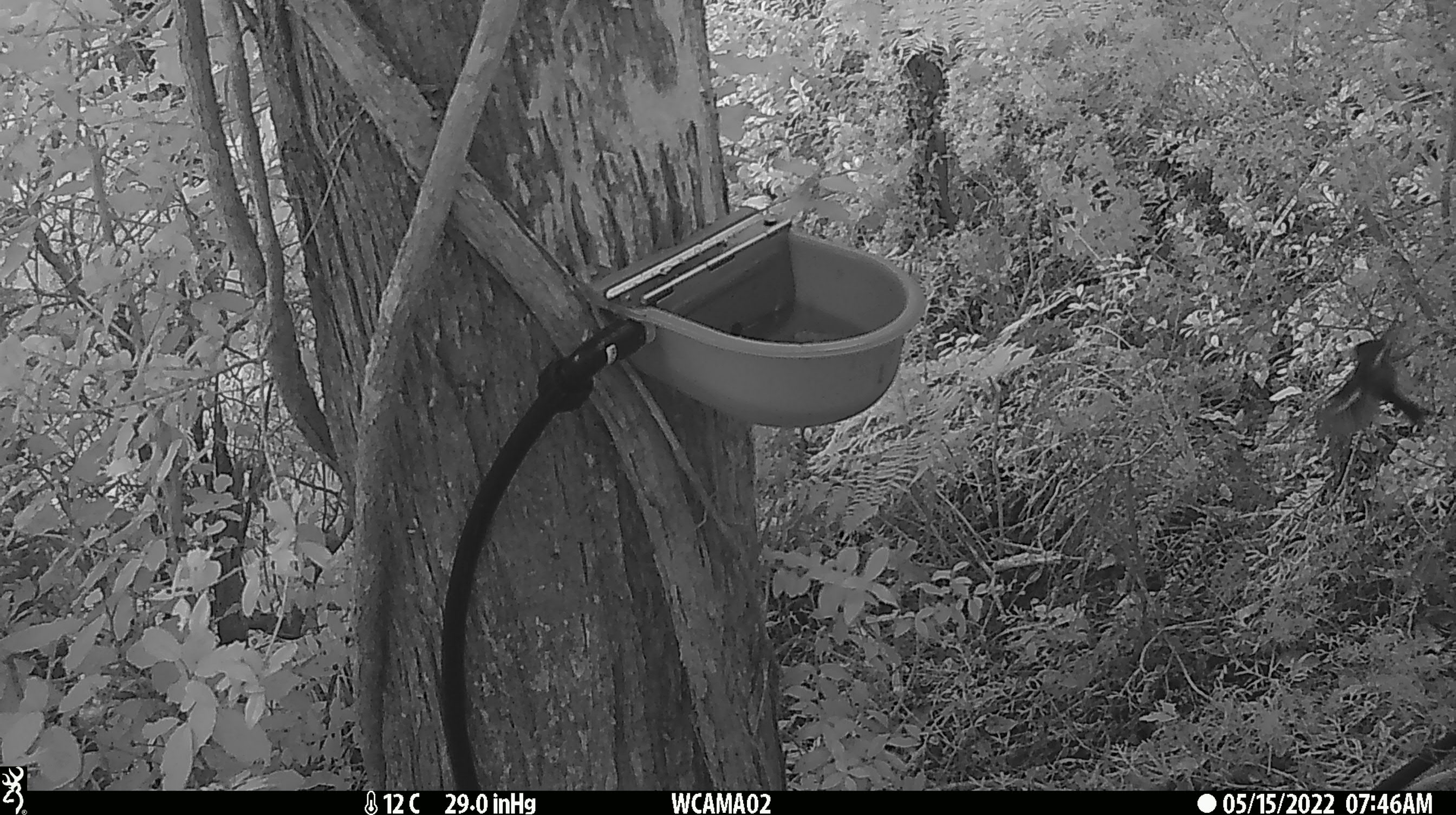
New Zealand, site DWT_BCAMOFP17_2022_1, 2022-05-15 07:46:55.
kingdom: Animalia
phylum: Chordata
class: Aves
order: Passeriformes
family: Petroicidae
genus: Petroica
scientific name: Petroica macrocephala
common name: tomtit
Tomtit (Petroica macrocephala).